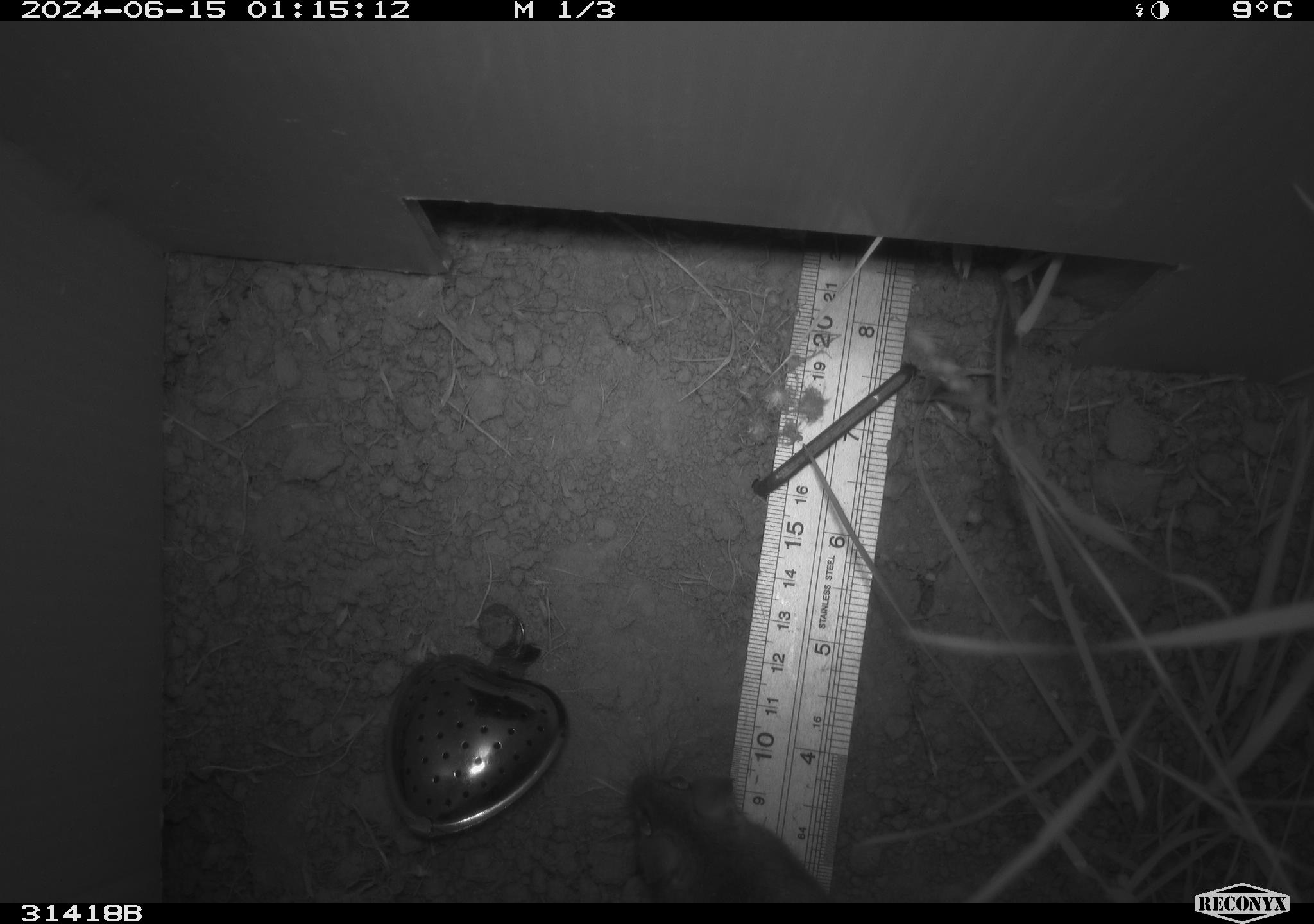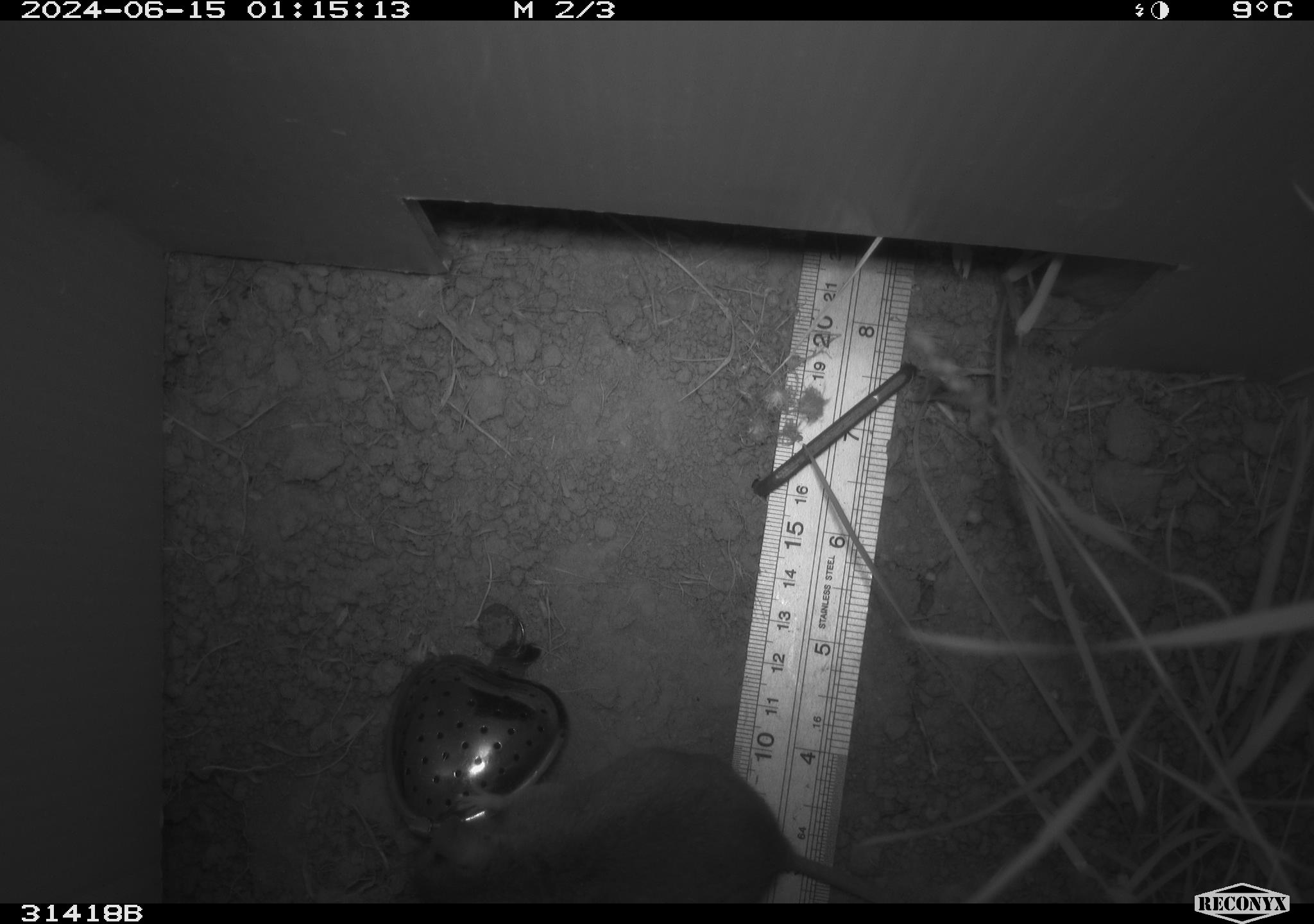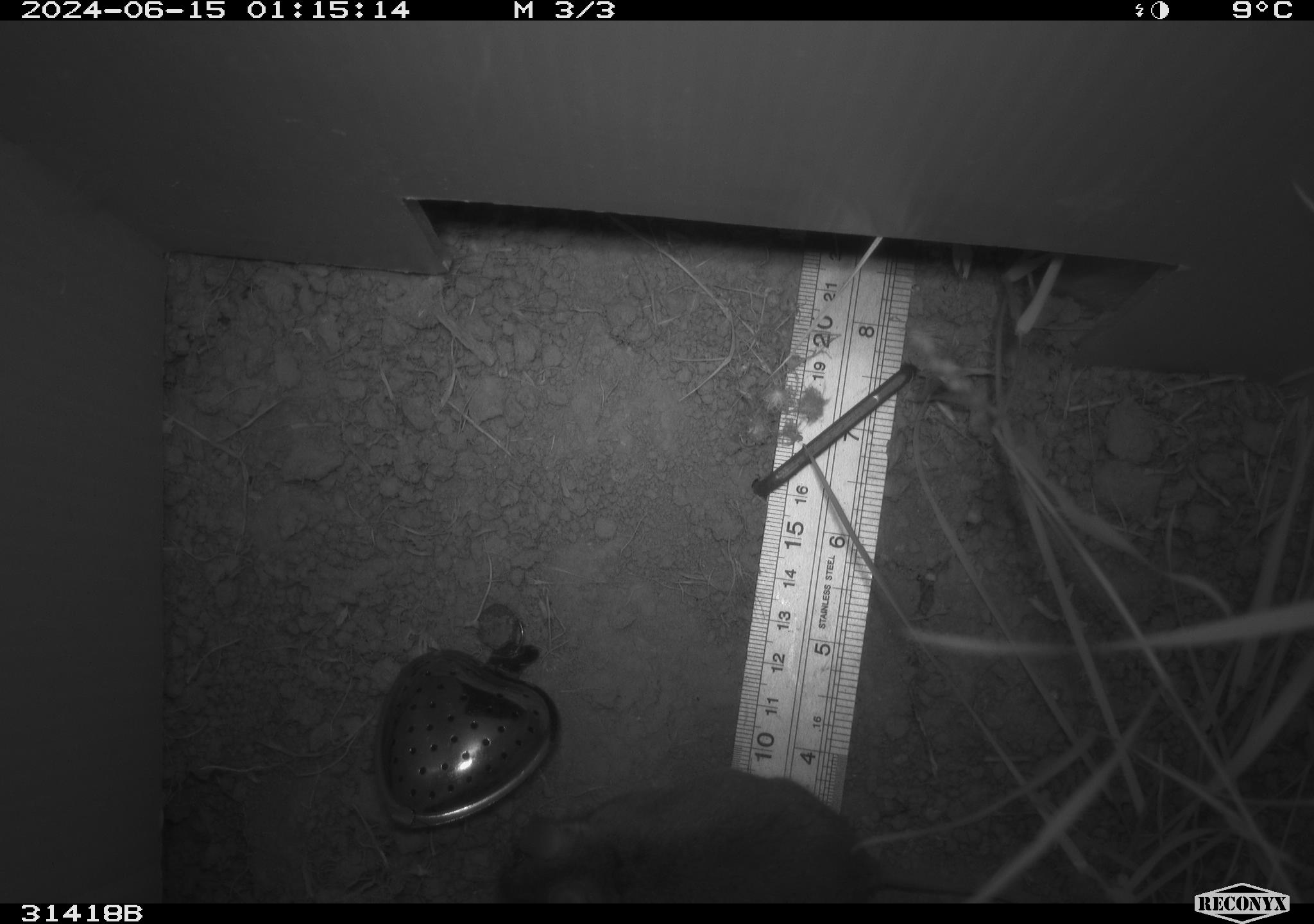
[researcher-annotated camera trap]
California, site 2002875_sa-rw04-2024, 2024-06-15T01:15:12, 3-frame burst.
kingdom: Animalia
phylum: Chordata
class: Mammalia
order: Rodentia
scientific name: Rodentia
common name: rodent